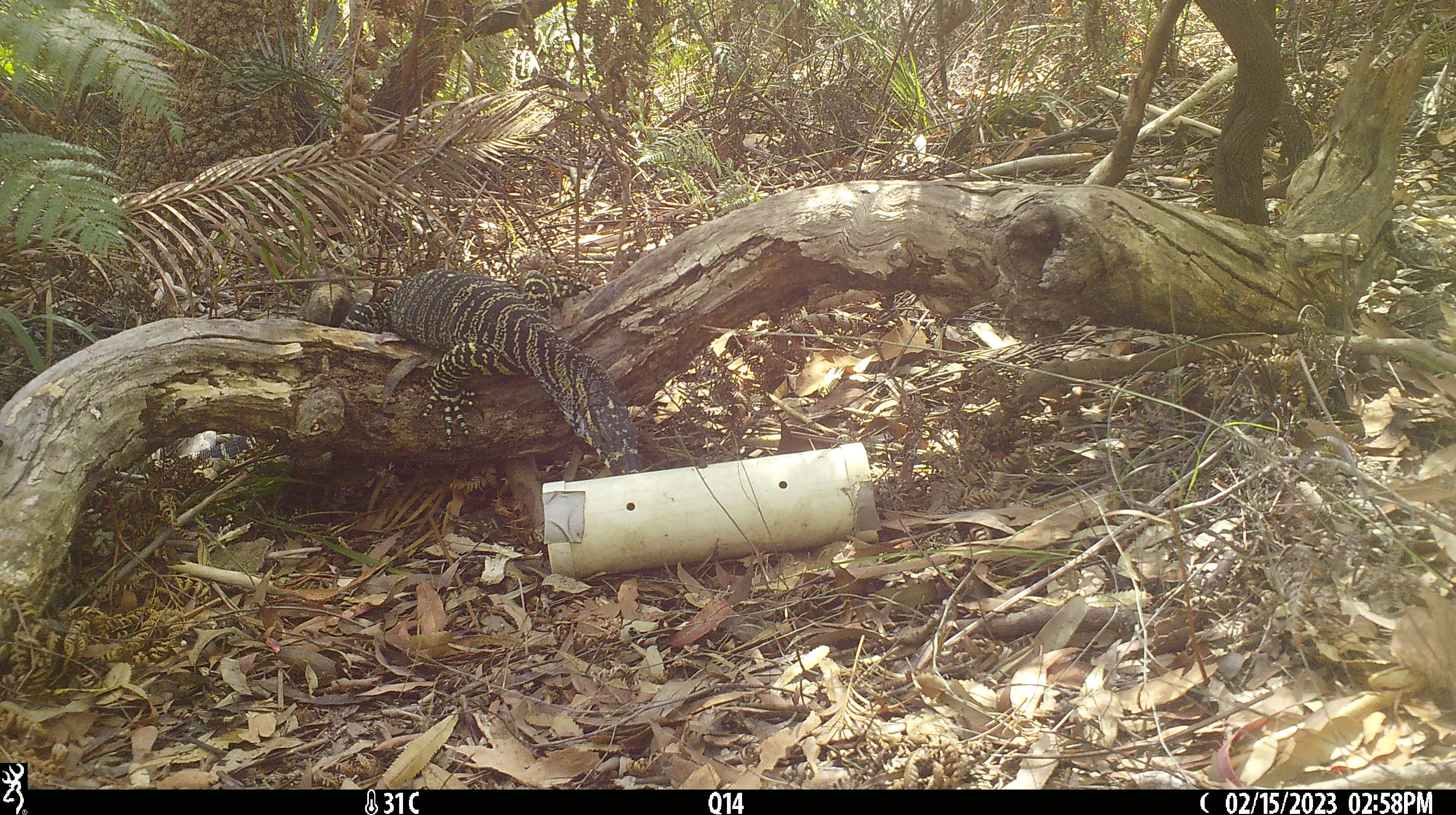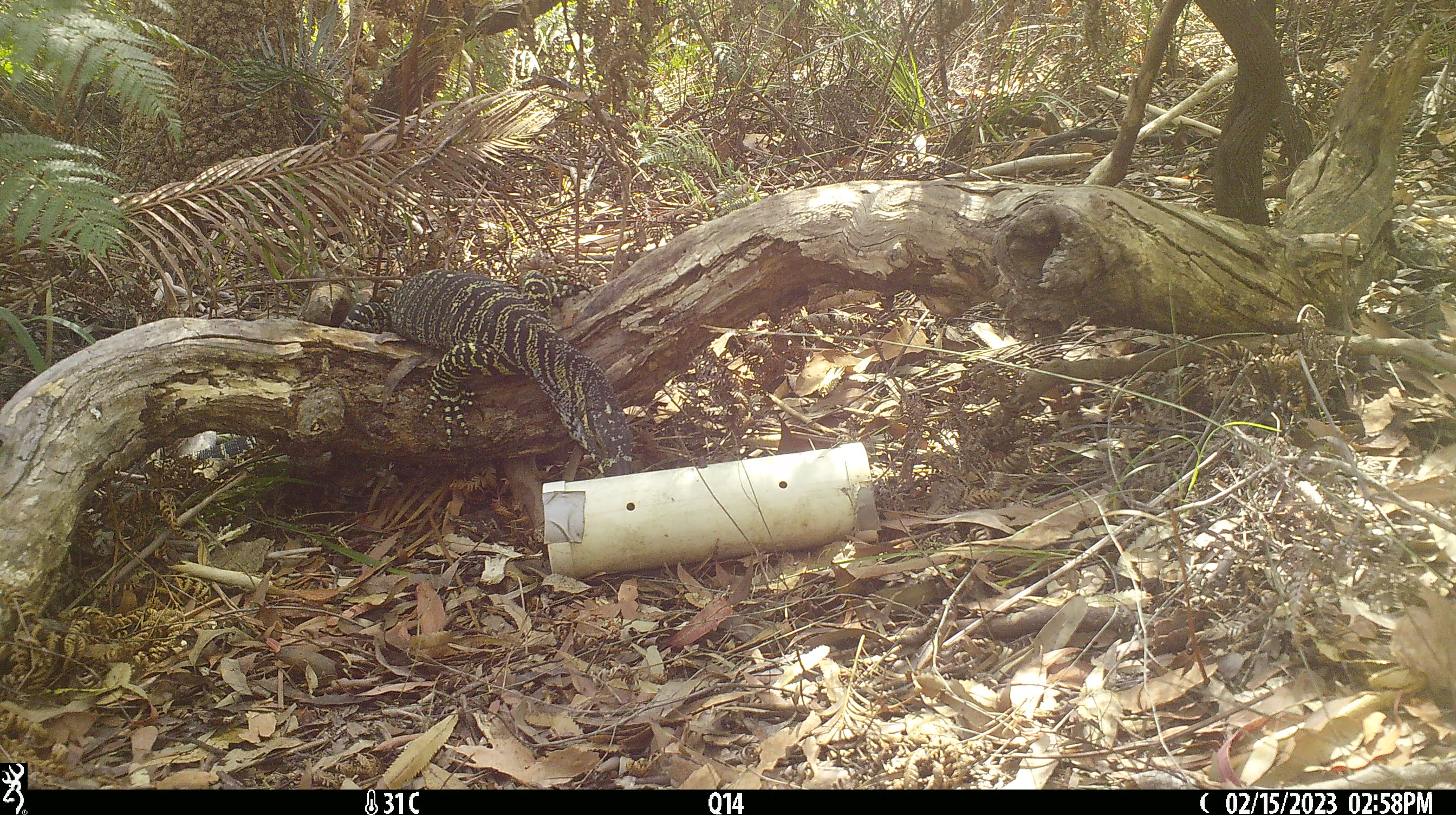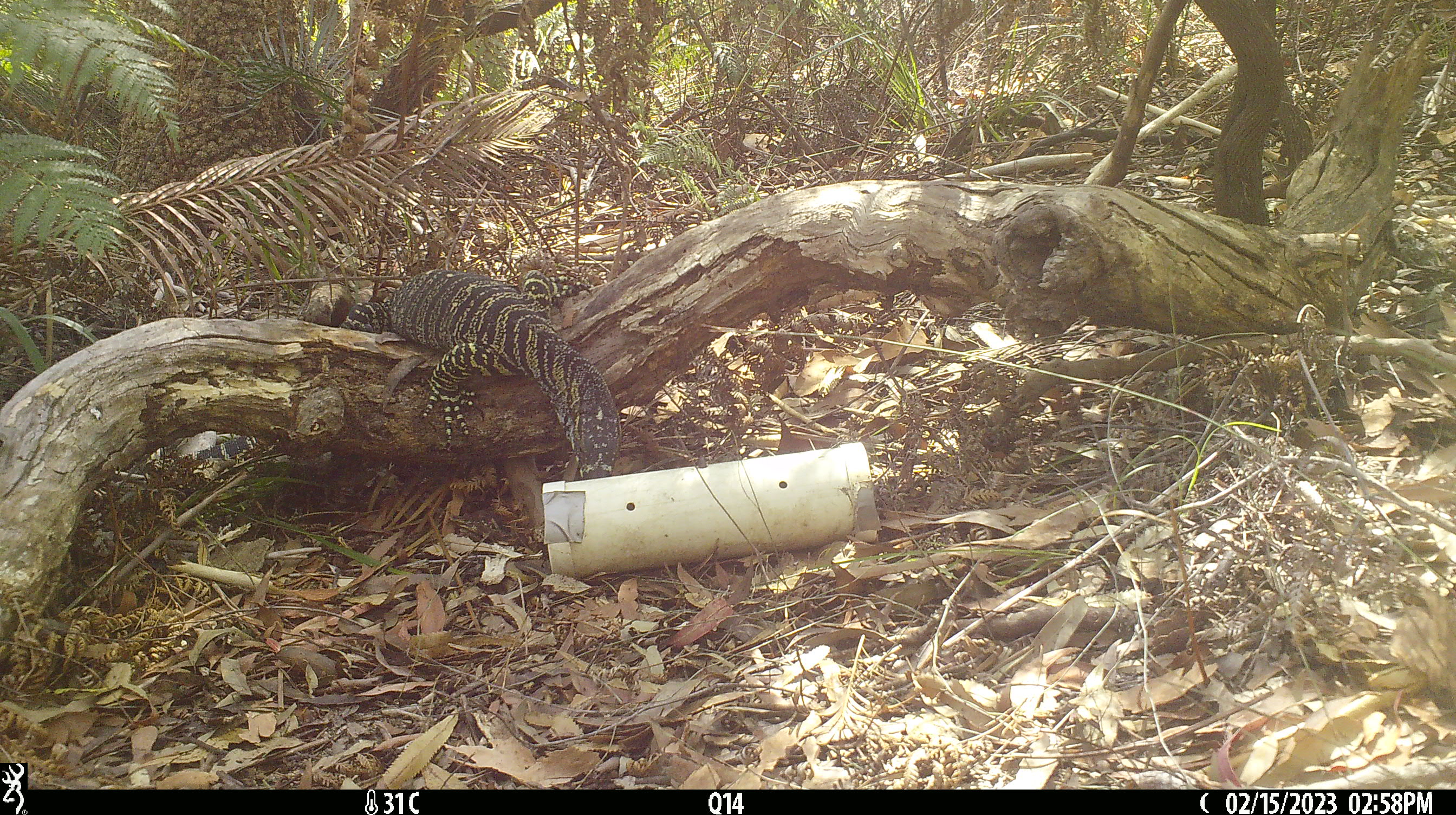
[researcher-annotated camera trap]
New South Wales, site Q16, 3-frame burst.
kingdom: Animalia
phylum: Chordata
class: Reptilia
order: Squamata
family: Varanidae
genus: Varanus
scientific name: Varanus varius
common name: lace monitor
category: goanna